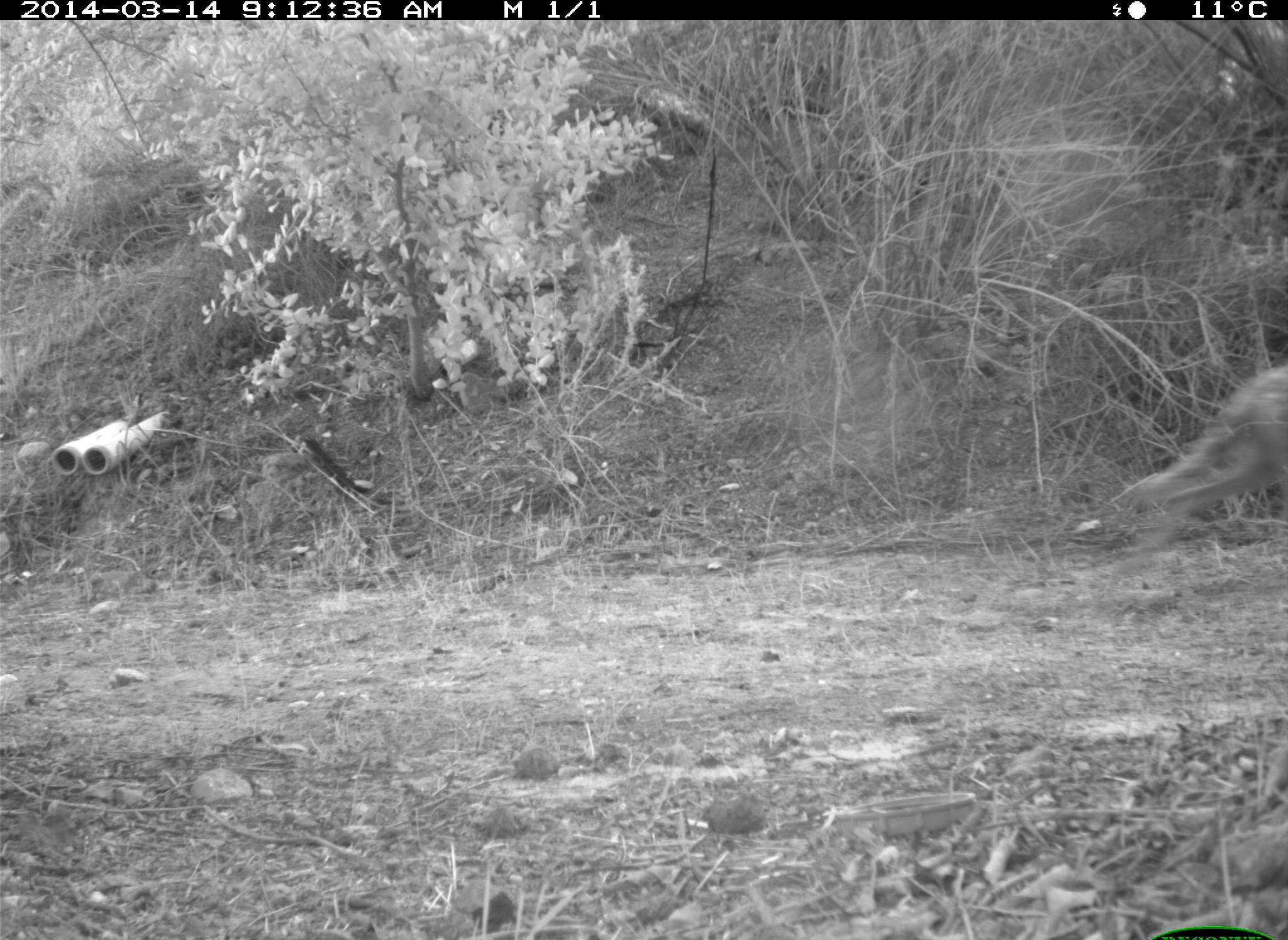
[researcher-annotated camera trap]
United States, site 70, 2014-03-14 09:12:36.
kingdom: Animalia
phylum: Chordata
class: Mammalia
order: Carnivora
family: Canidae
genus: Canis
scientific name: Canis latrans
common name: coyote